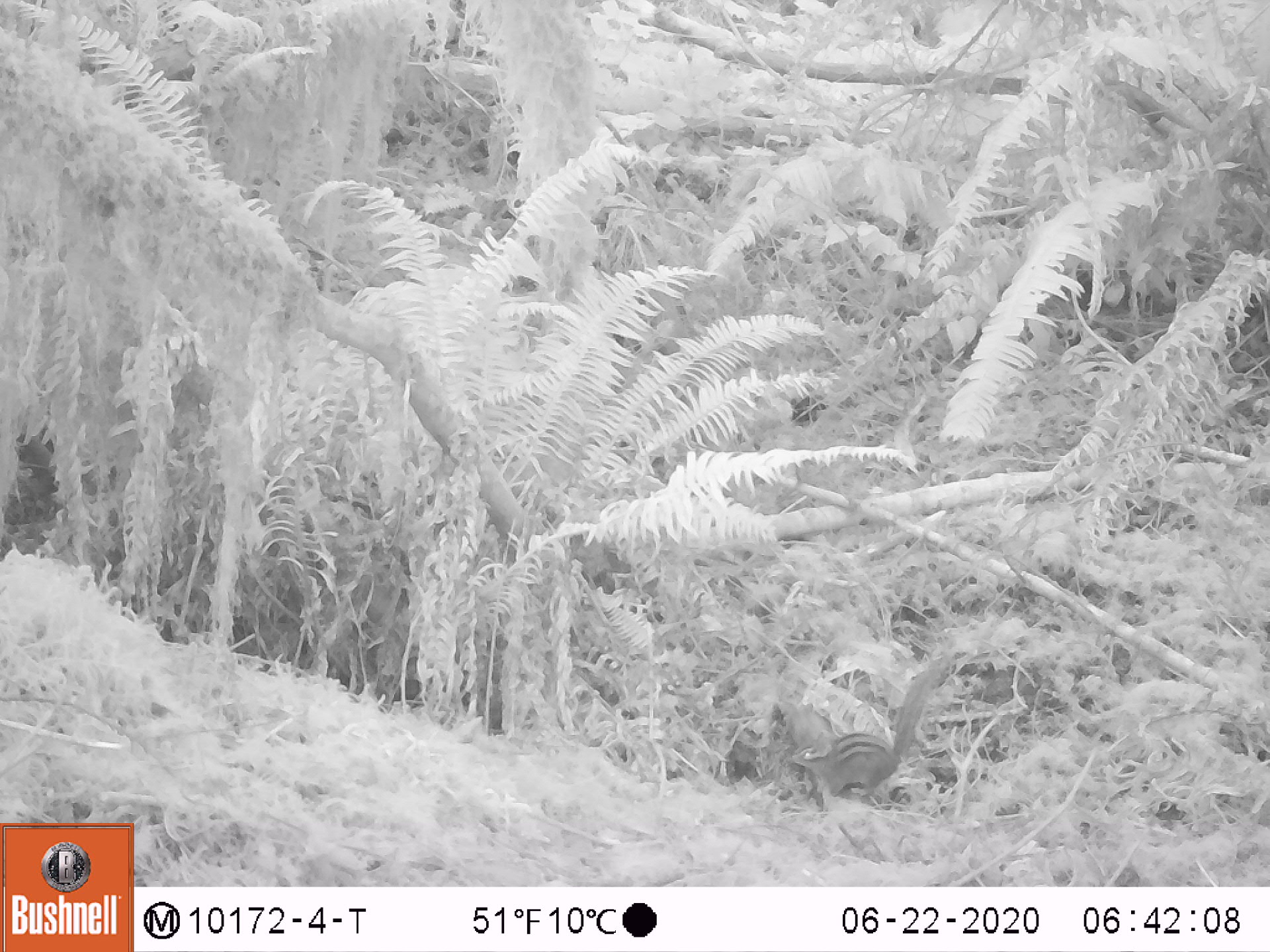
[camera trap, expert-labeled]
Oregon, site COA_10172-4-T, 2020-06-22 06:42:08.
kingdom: Animalia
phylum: Chordata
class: Mammalia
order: Rodentia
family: Sciuridae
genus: Neotamias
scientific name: Neotamias townsendii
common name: townsend's chipmunk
Townsend's chipmunk (Neotamias townsendii).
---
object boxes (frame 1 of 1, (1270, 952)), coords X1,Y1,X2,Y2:
townsend's chipmunk: 785,667,943,797